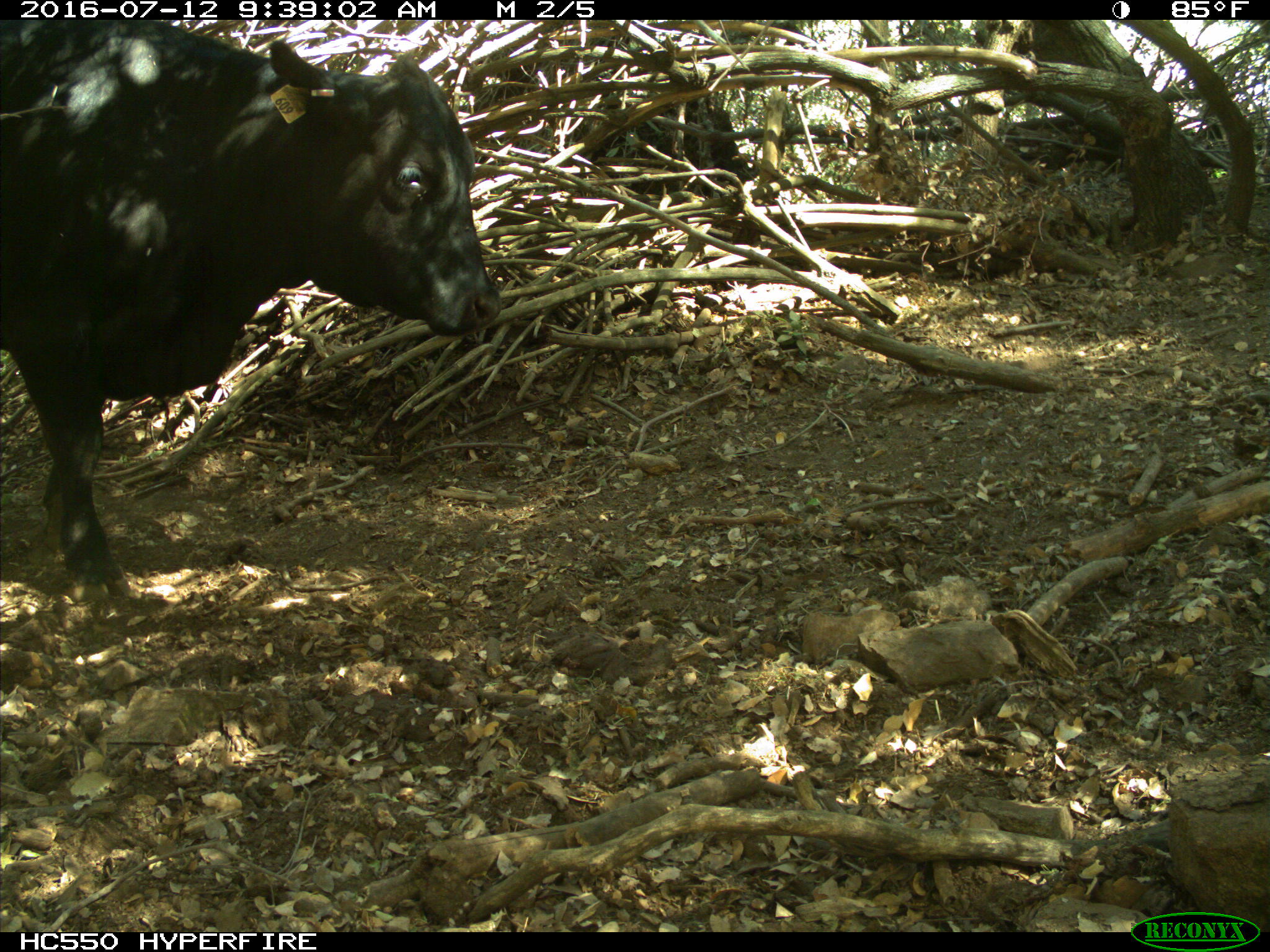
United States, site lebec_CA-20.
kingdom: Animalia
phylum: Chordata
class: Mammalia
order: Artiodactyla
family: Bovidae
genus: Bos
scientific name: Bos taurus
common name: domestic cow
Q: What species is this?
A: Bos taurus (domestic cow).